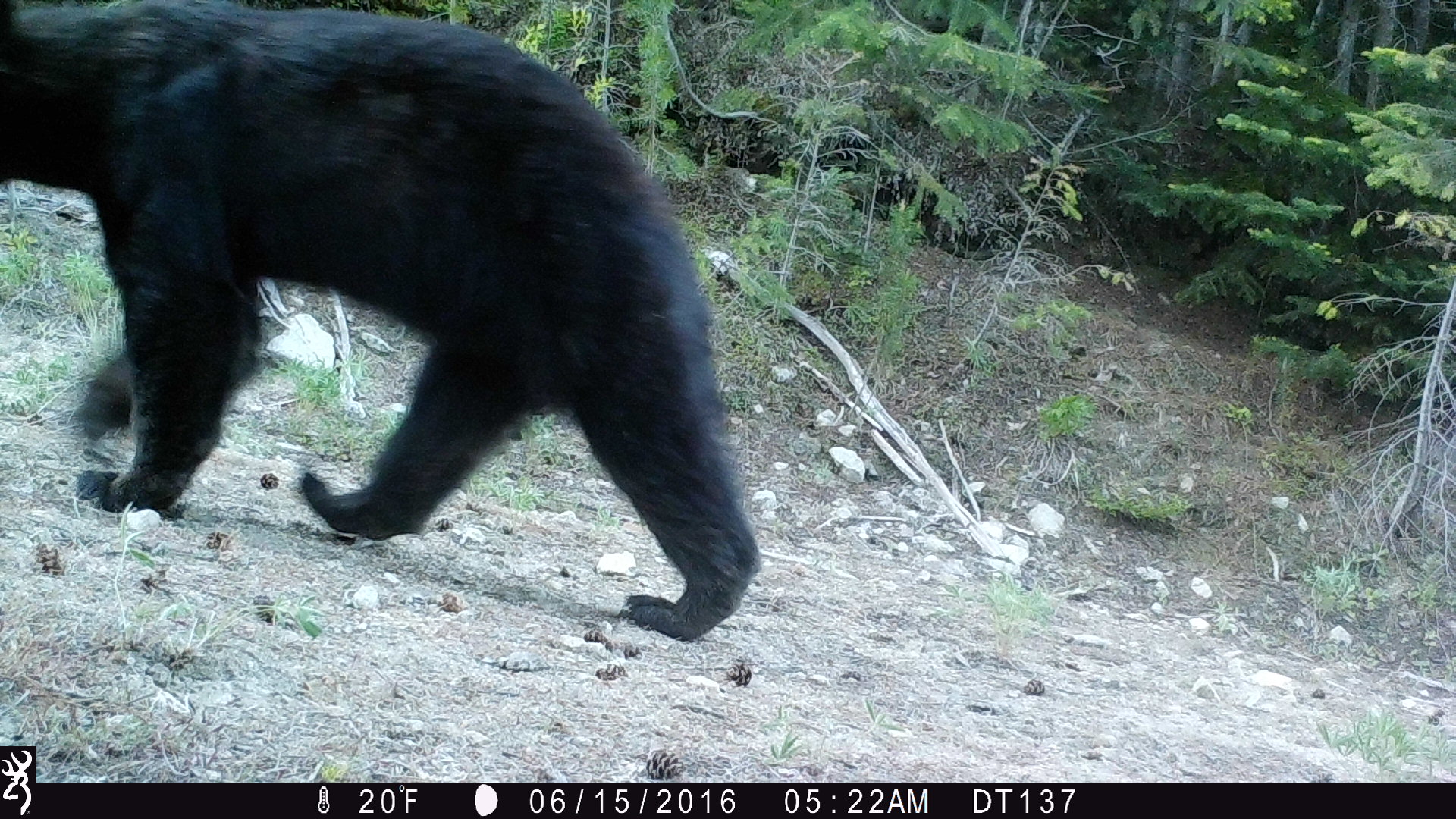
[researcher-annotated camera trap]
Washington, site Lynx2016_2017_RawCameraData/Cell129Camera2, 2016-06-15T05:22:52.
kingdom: Animalia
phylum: Chordata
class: Mammalia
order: Carnivora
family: Ursidae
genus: Ursus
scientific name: Ursus americanus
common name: american black bear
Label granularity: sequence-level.